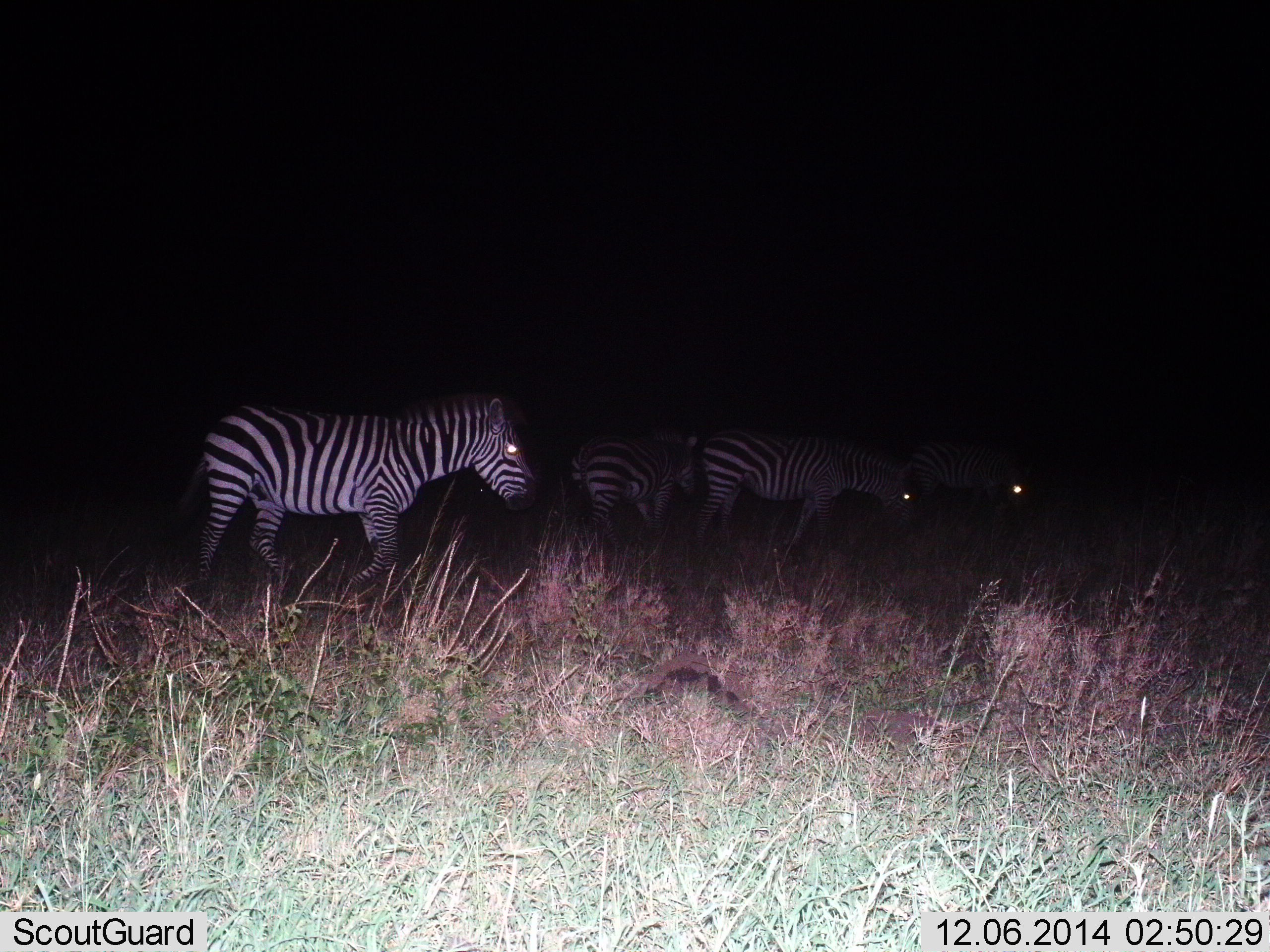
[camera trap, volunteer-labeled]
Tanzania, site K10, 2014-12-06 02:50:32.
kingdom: Animalia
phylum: Chordata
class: Mammalia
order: Perissodactyla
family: Equidae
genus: Equus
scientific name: Equus quagga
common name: plains zebra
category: zebra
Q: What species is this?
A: Zebra (plains zebra) (Equus quagga).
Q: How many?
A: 4.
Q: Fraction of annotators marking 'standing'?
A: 40%.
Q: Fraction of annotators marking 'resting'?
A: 0%.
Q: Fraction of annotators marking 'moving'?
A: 70%.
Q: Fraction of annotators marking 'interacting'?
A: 0%.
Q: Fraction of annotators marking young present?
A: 0%.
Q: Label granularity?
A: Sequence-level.